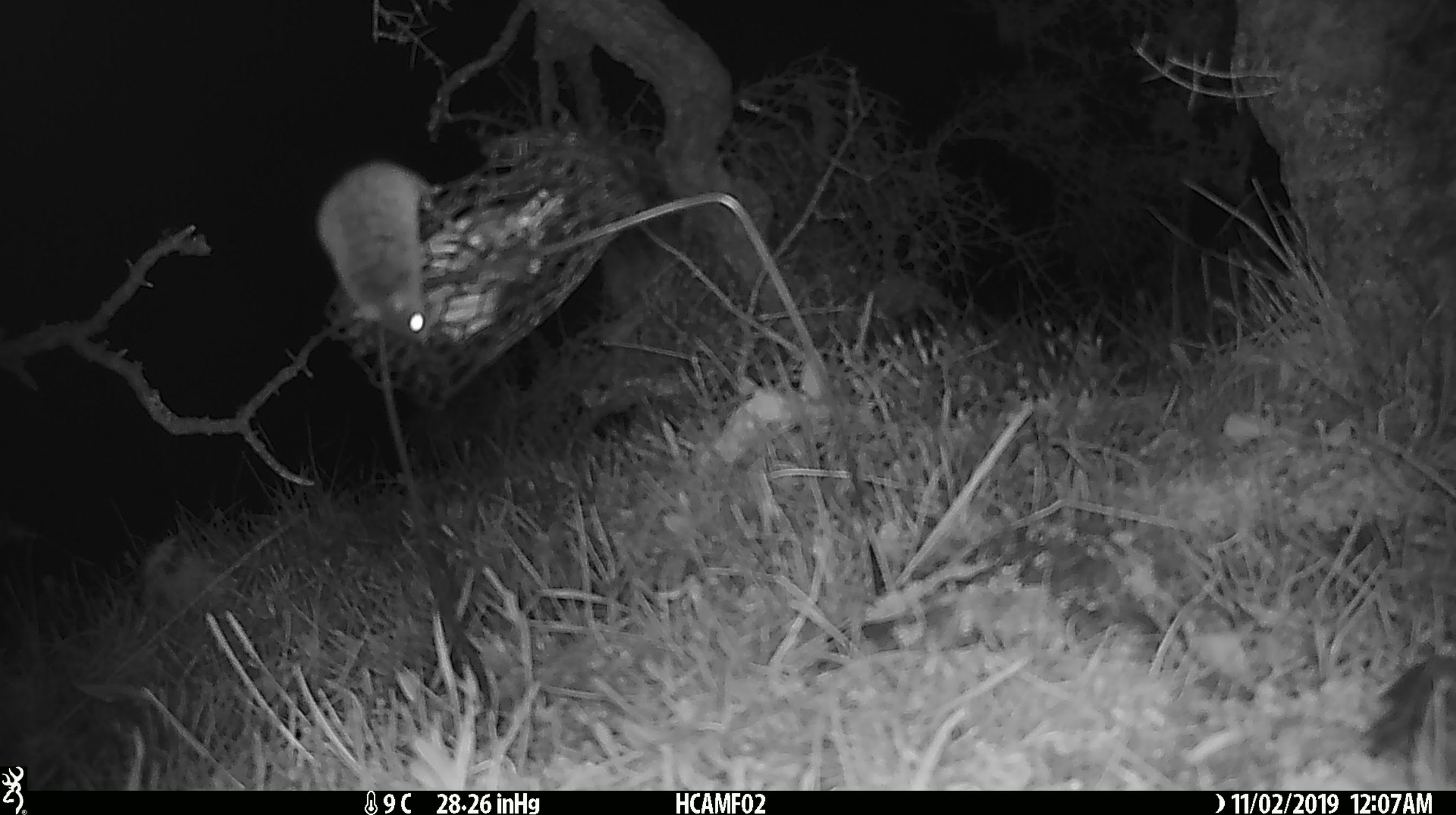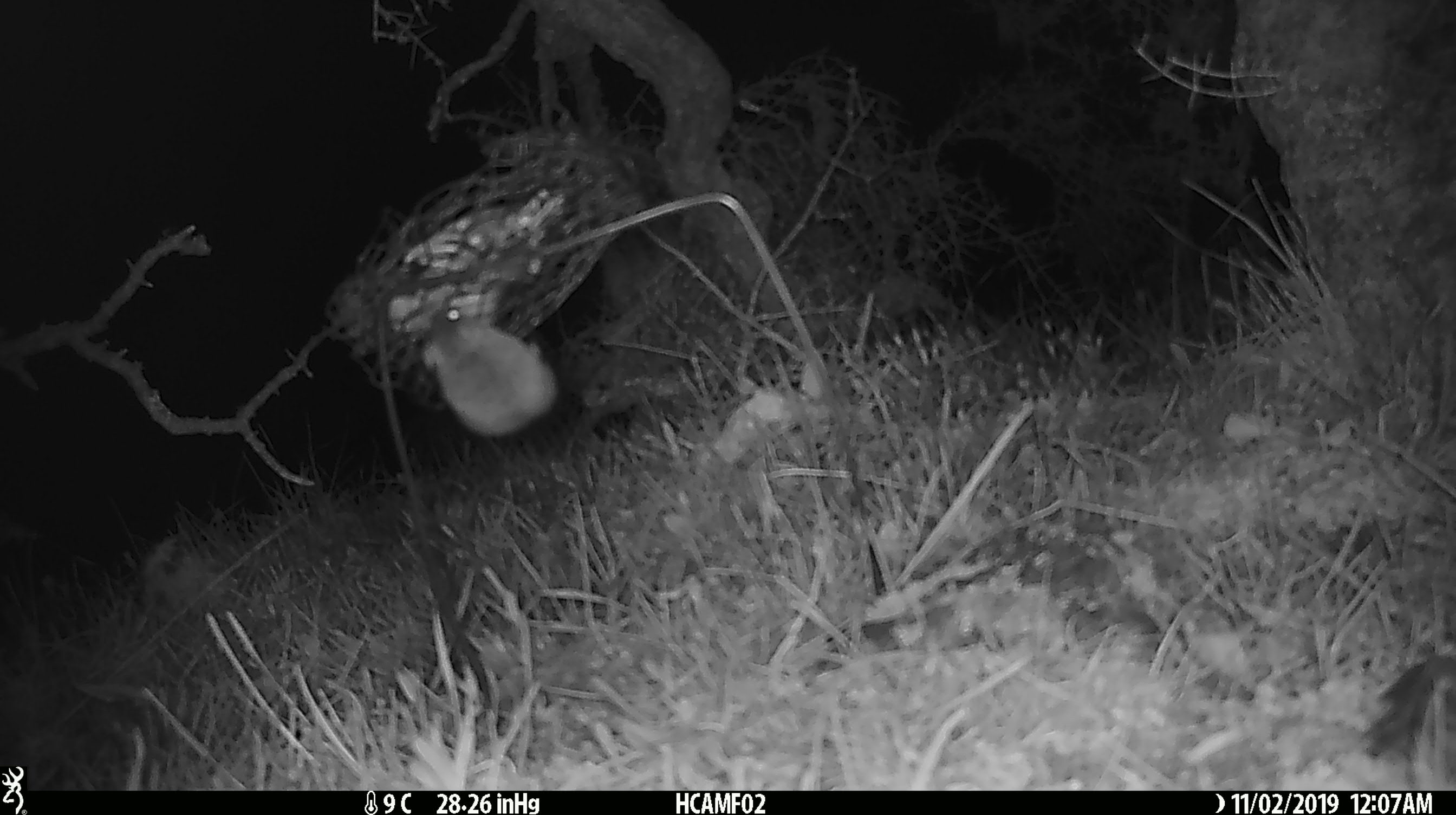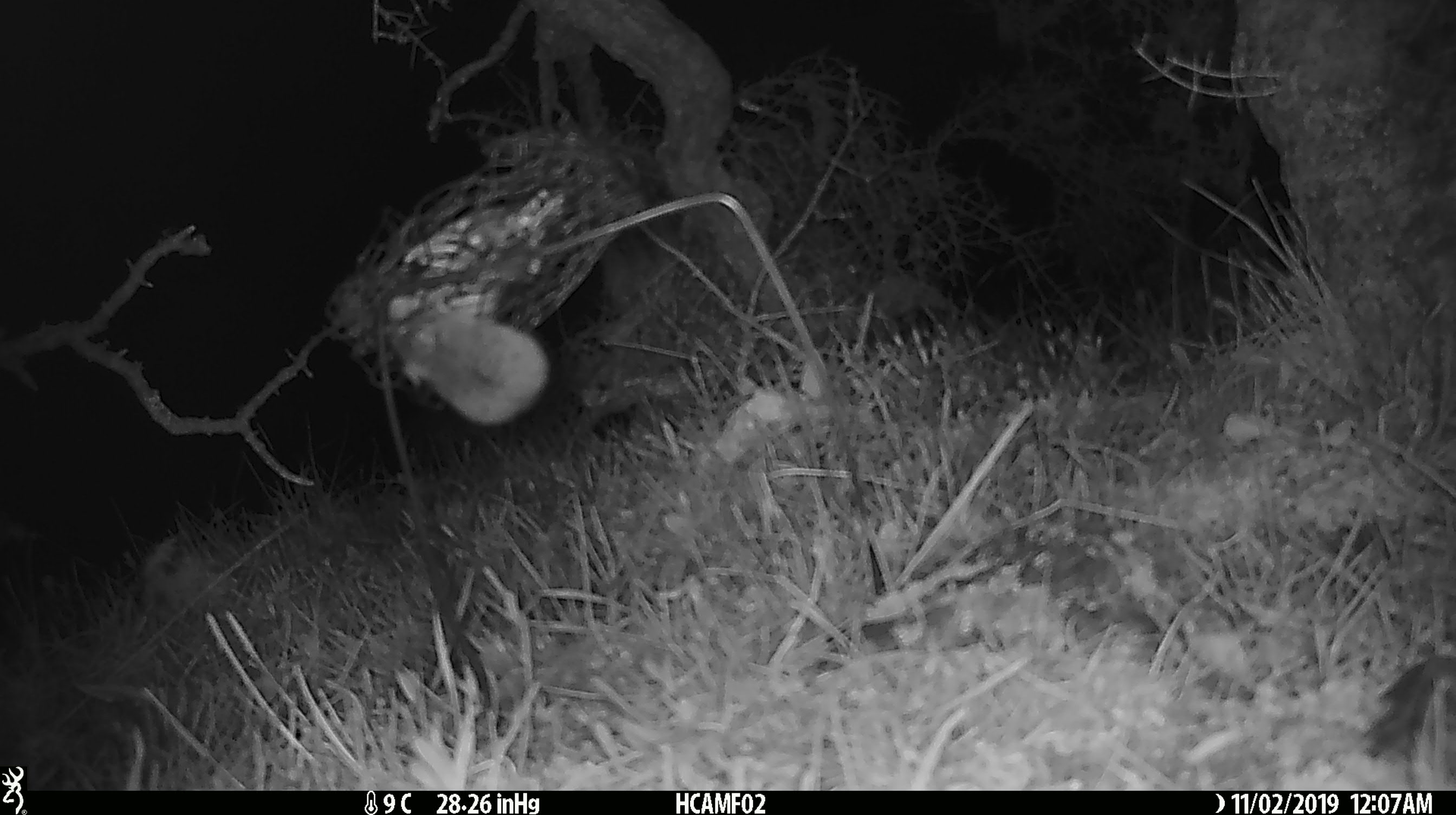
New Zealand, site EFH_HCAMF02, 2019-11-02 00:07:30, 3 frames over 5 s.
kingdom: Animalia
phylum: Chordata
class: Mammalia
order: Rodentia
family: Muridae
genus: Mus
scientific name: Mus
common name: mouse